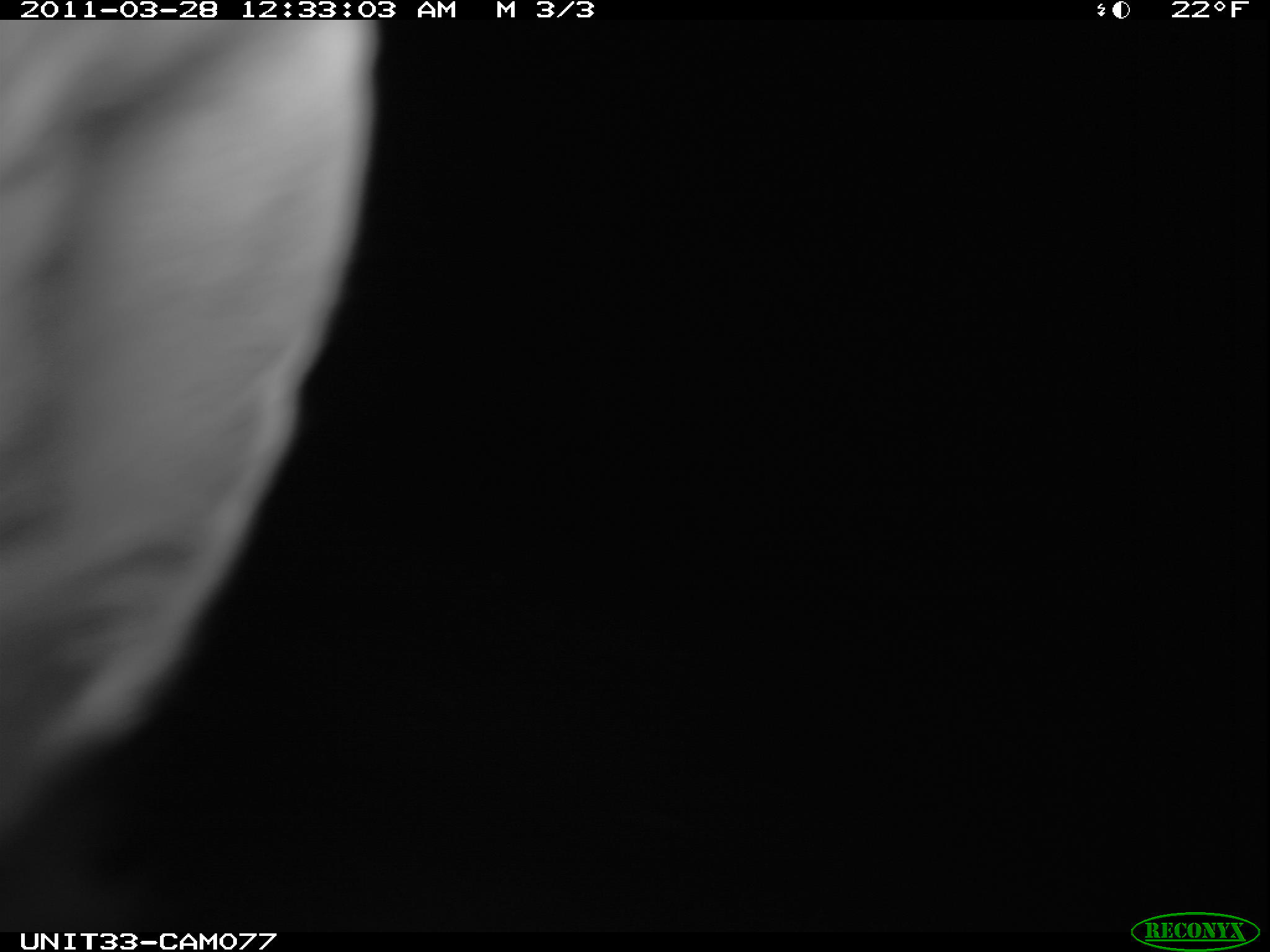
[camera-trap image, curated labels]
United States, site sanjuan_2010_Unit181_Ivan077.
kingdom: Animalia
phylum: Chordata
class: Mammalia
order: Lagomorpha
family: Leporidae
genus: Lepus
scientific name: Lepus americanus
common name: snowshoe hare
Lepus americanus (snowshoe hare).